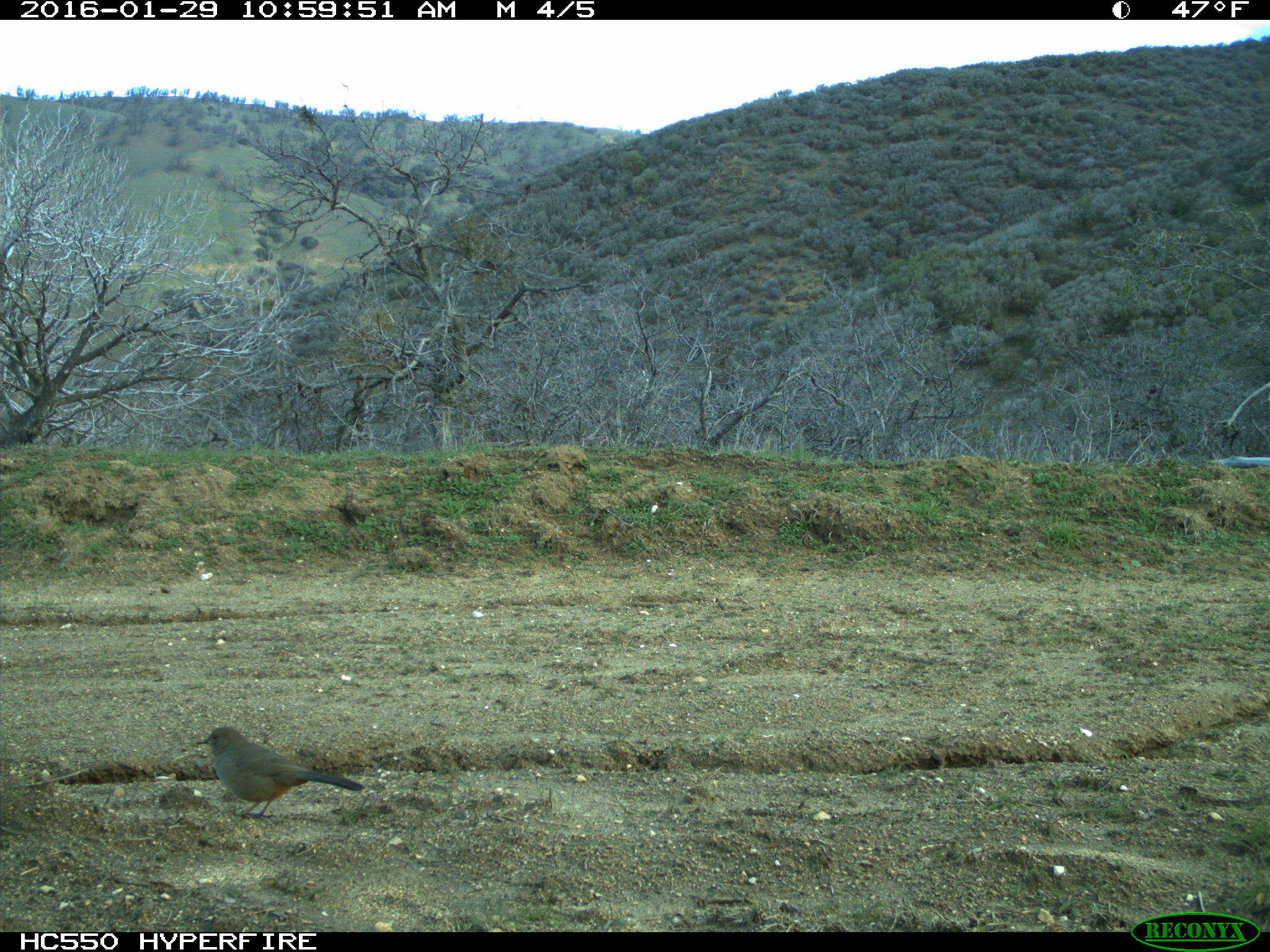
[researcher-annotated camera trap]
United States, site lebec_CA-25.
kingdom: Animalia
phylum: Chordata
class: Aves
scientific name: Aves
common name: birds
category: unidentified bird